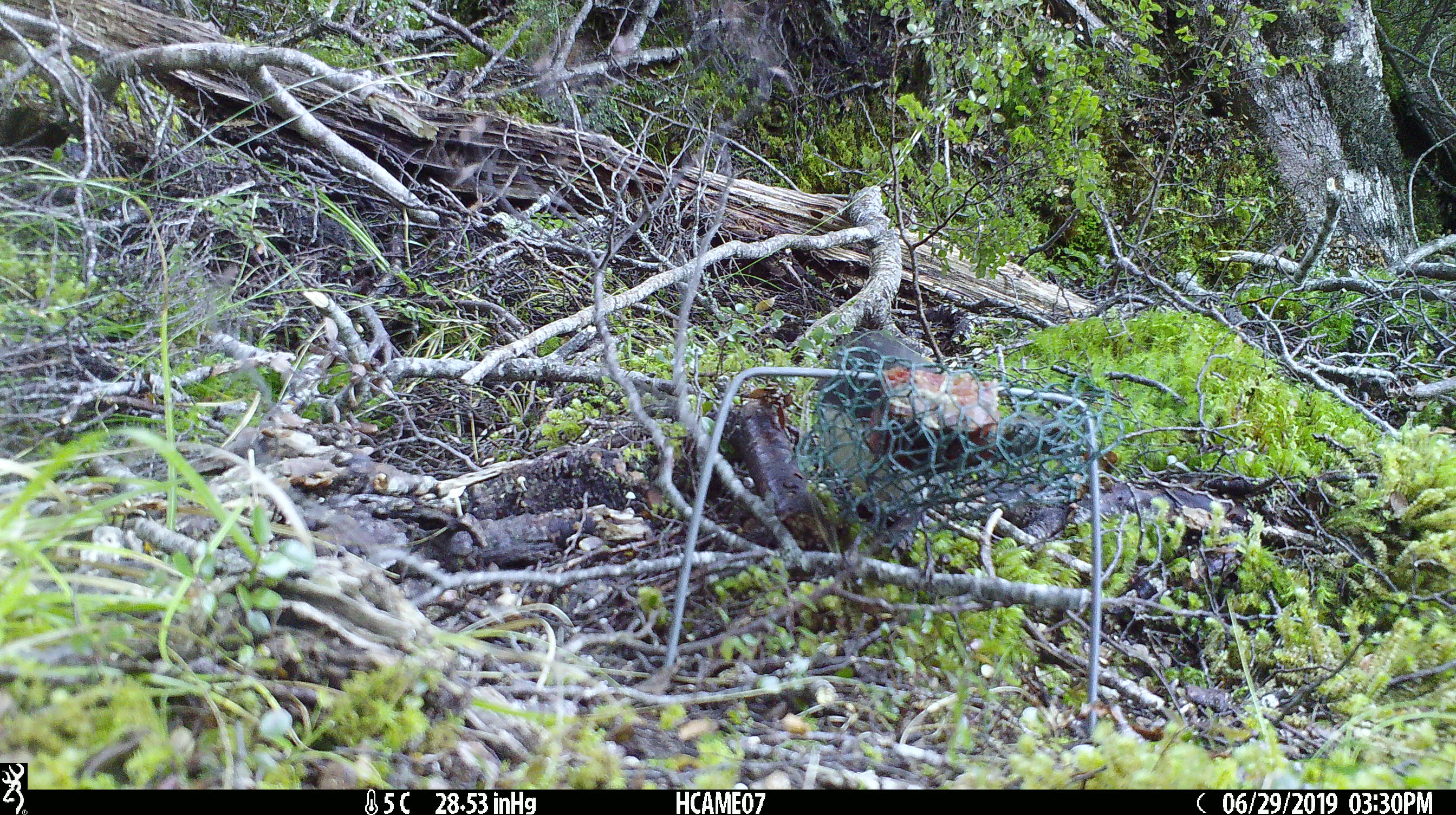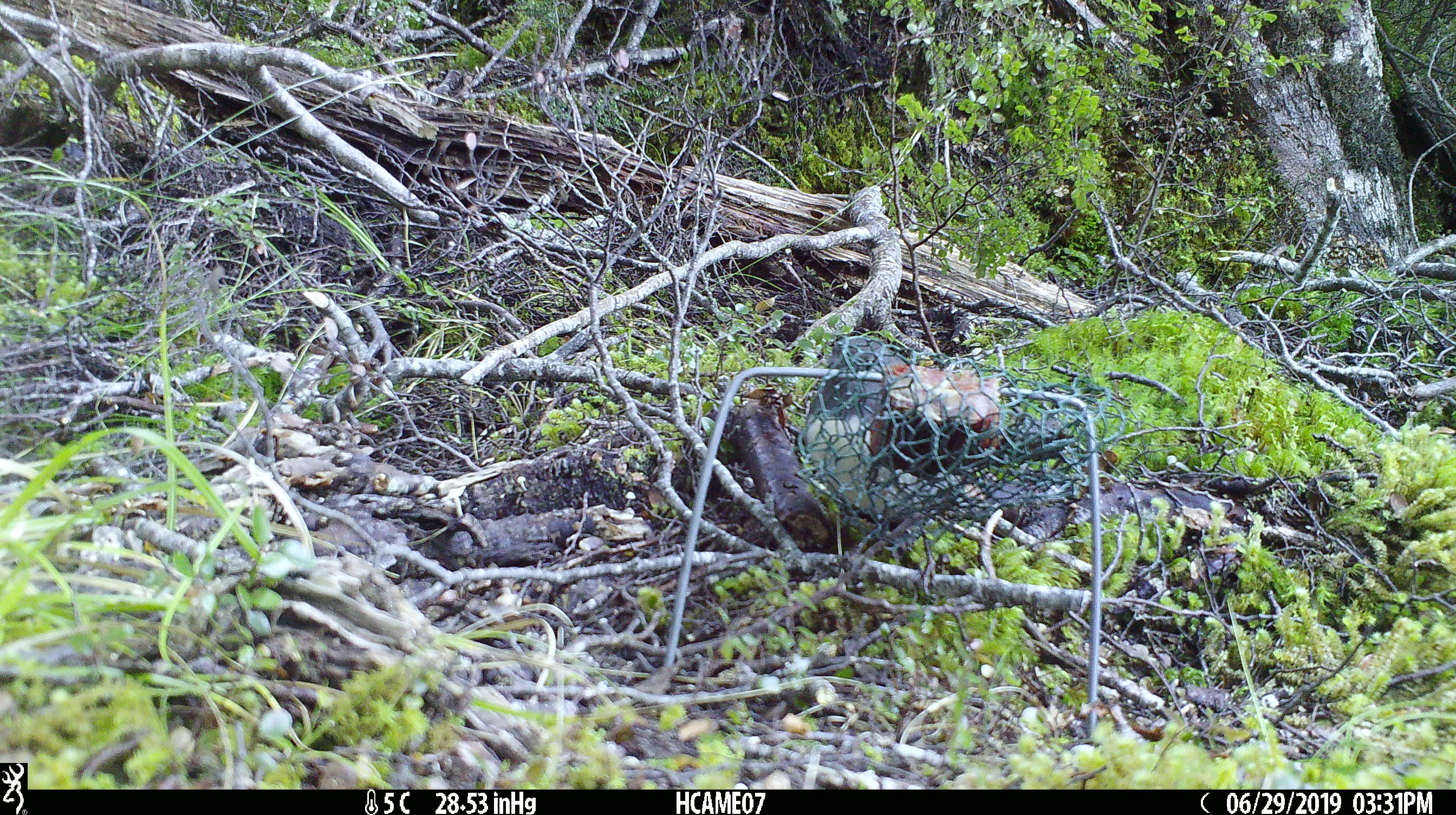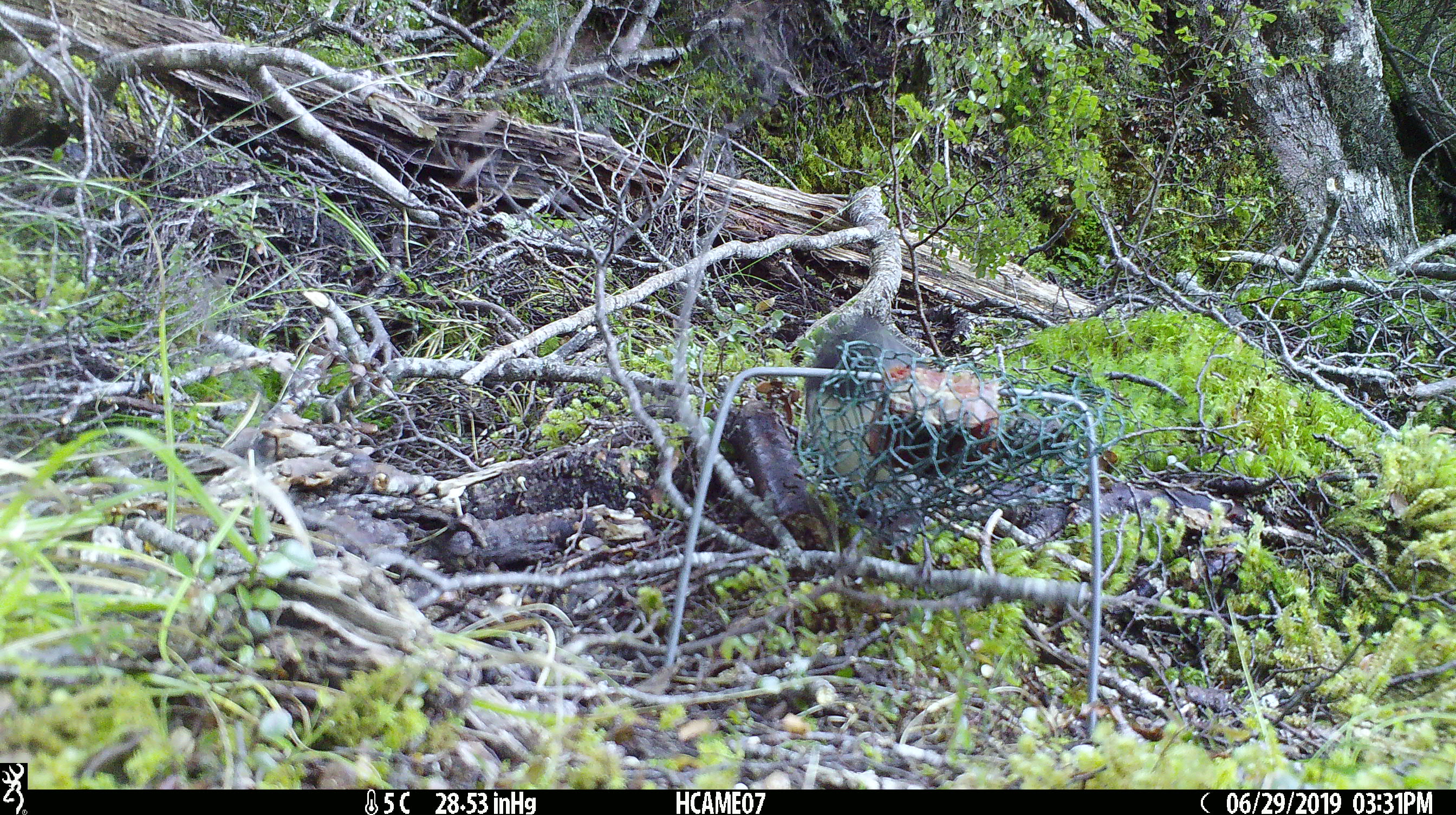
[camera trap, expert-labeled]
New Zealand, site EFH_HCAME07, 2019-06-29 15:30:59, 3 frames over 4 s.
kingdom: Animalia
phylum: Chordata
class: Aves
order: Passeriformes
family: Petroicidae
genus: Petroica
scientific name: Petroica australis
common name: new zealand robin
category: robin